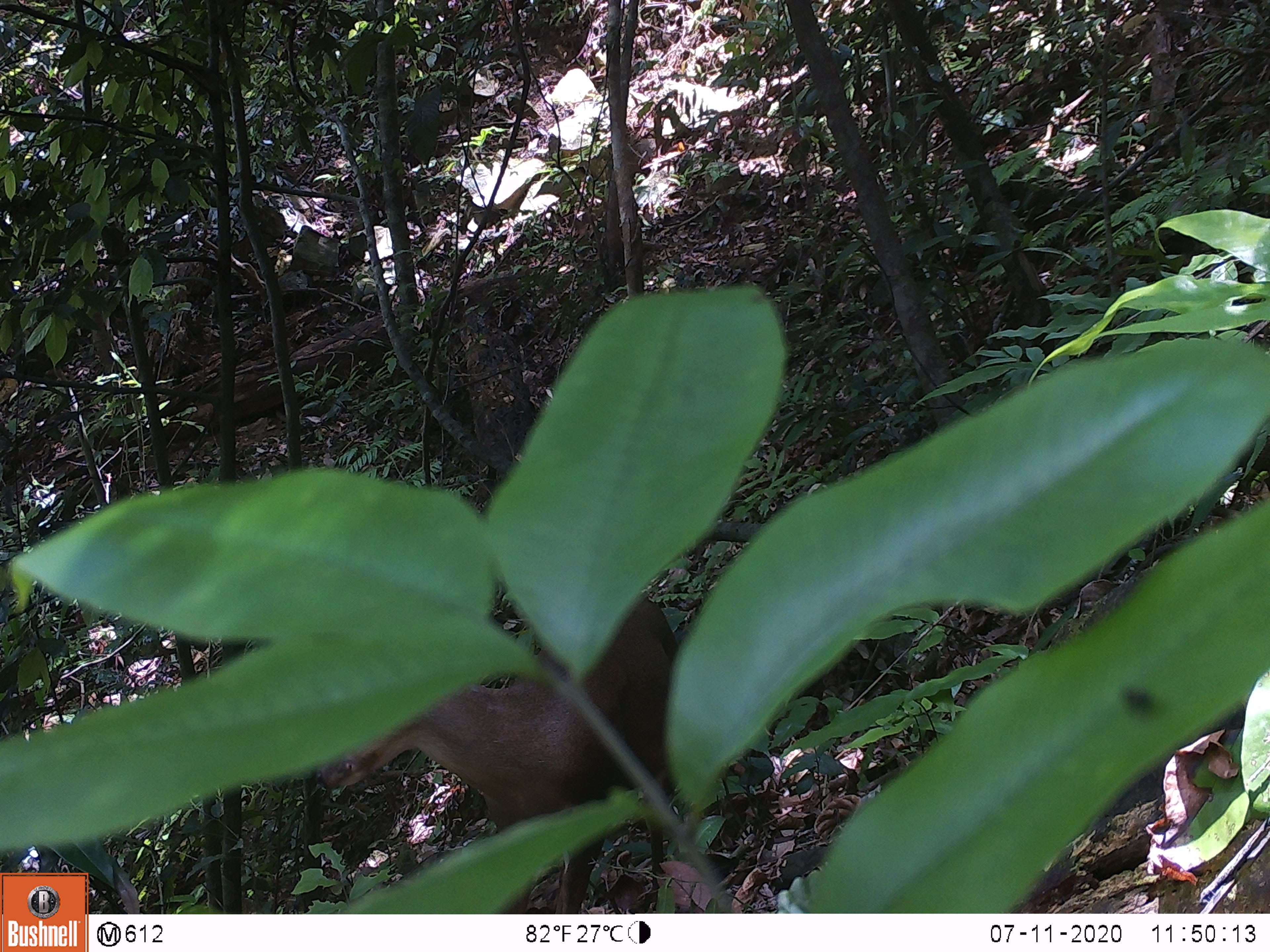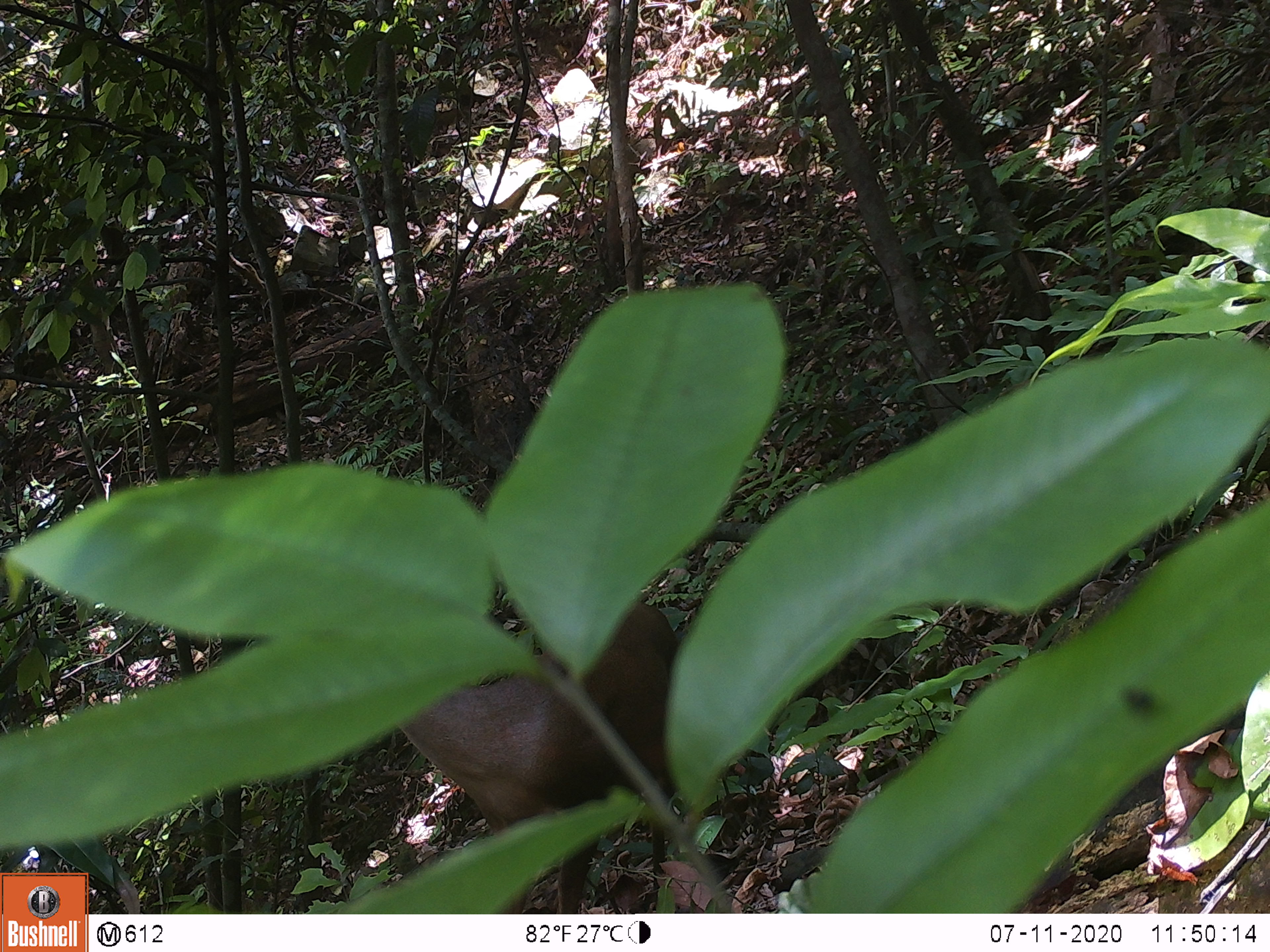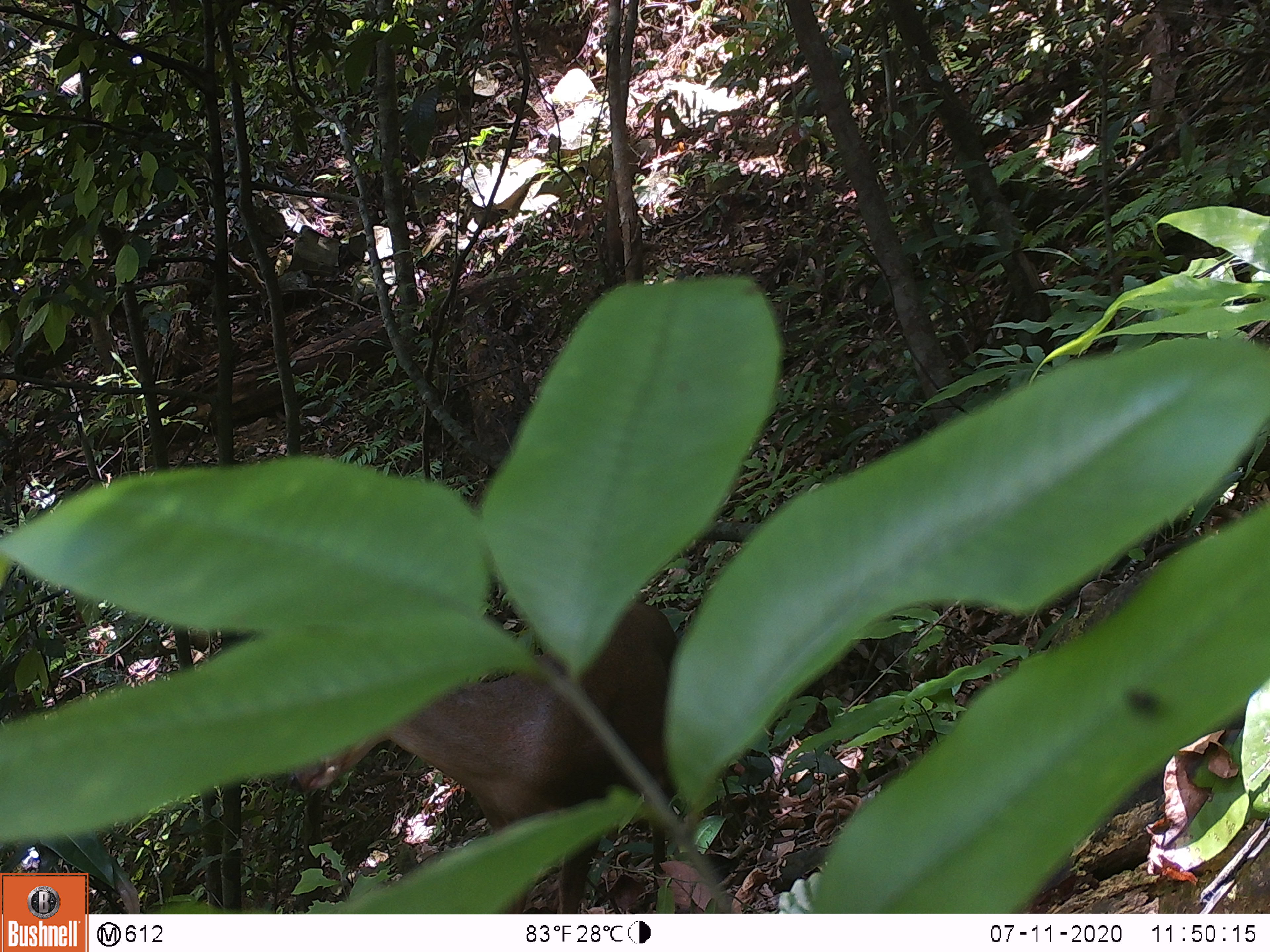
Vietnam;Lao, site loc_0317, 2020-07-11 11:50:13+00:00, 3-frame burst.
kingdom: Animalia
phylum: Chordata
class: Mammalia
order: Artiodactyla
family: Cervidae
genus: Muntiacus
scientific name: Muntiacus rooseveltorum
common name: roosevelt's muntjac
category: roosevelts muntjac group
Roosevelts muntjac group (roosevelt's muntjac) (Muntiacus rooseveltorum). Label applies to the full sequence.